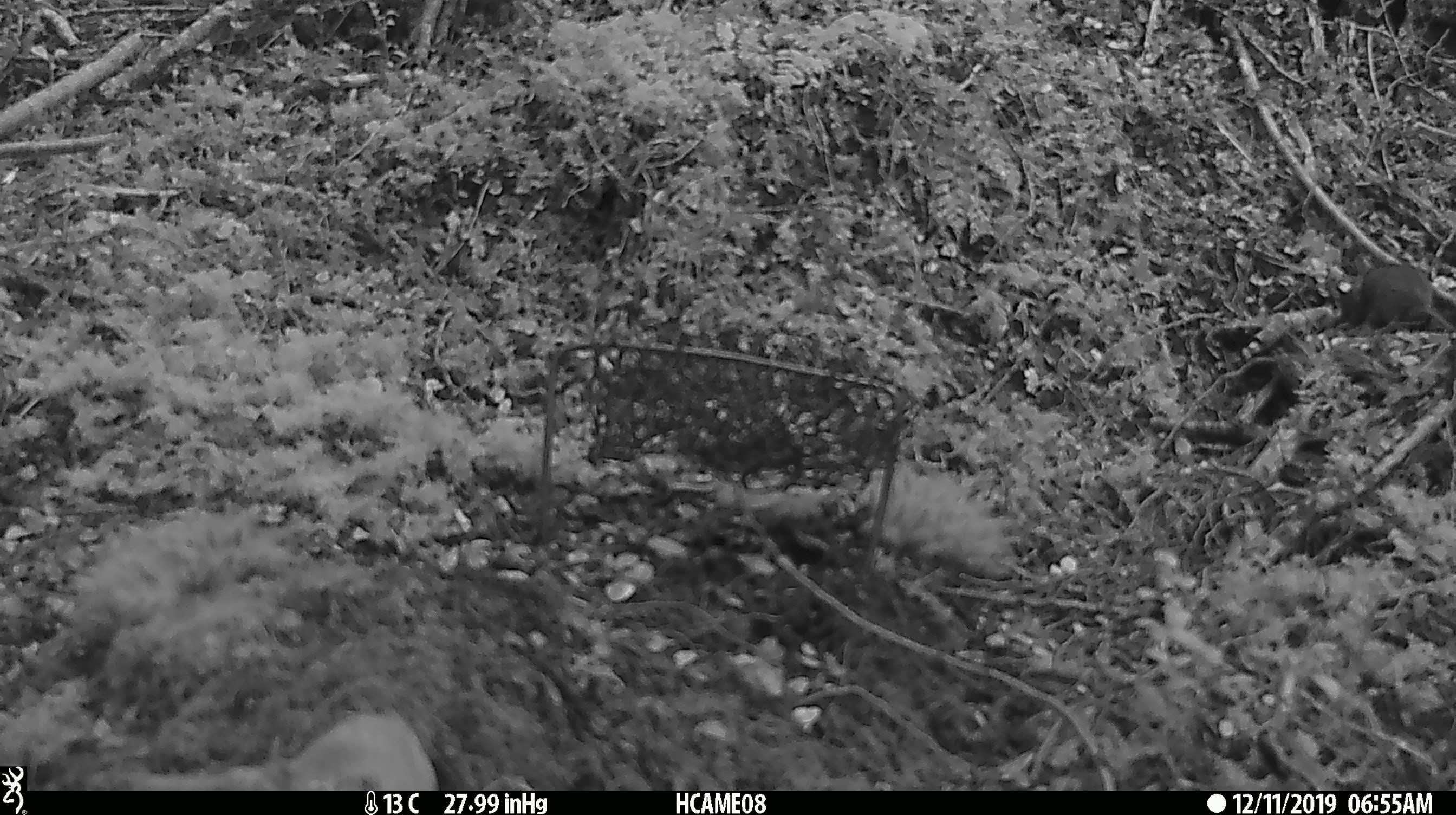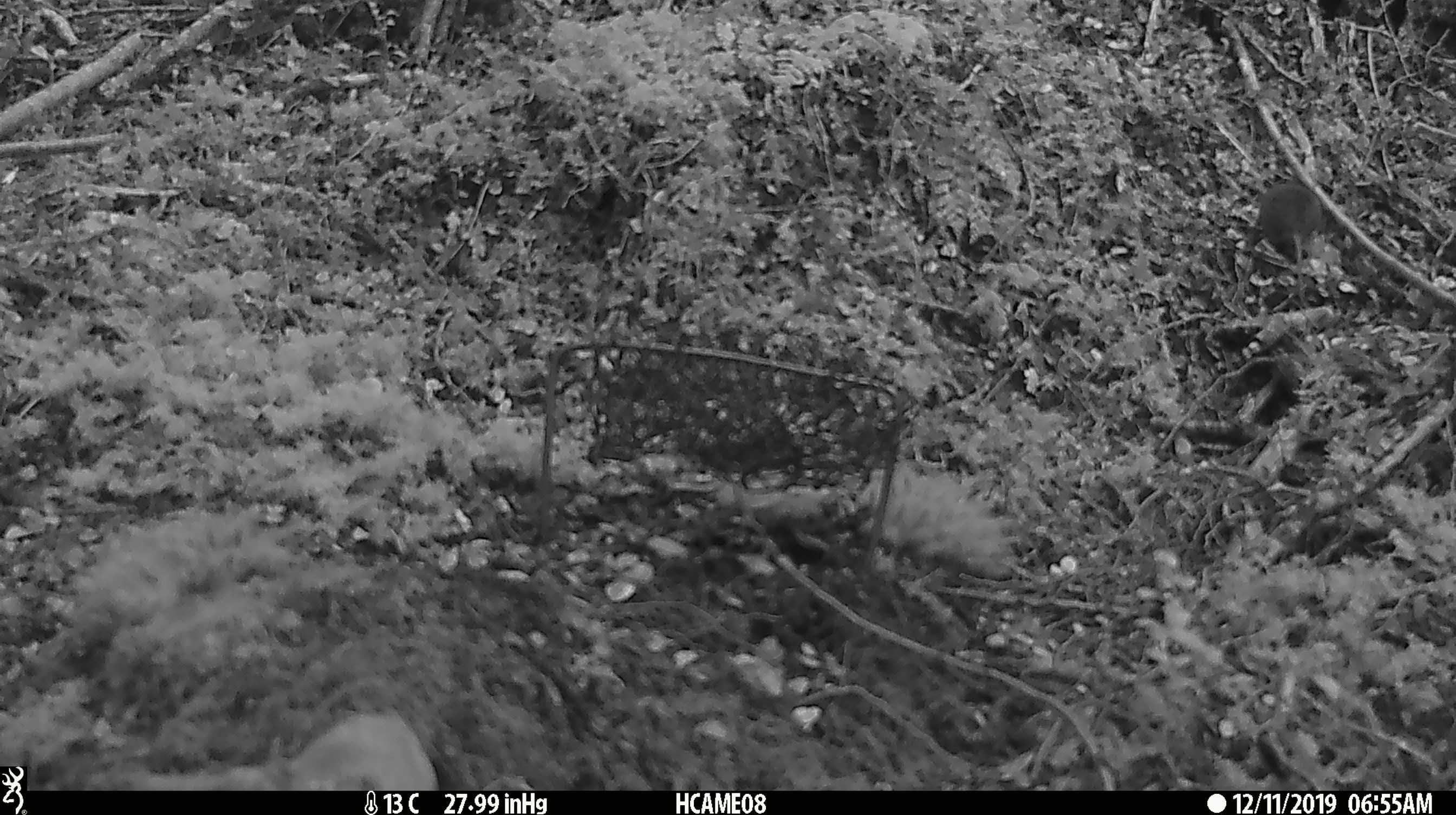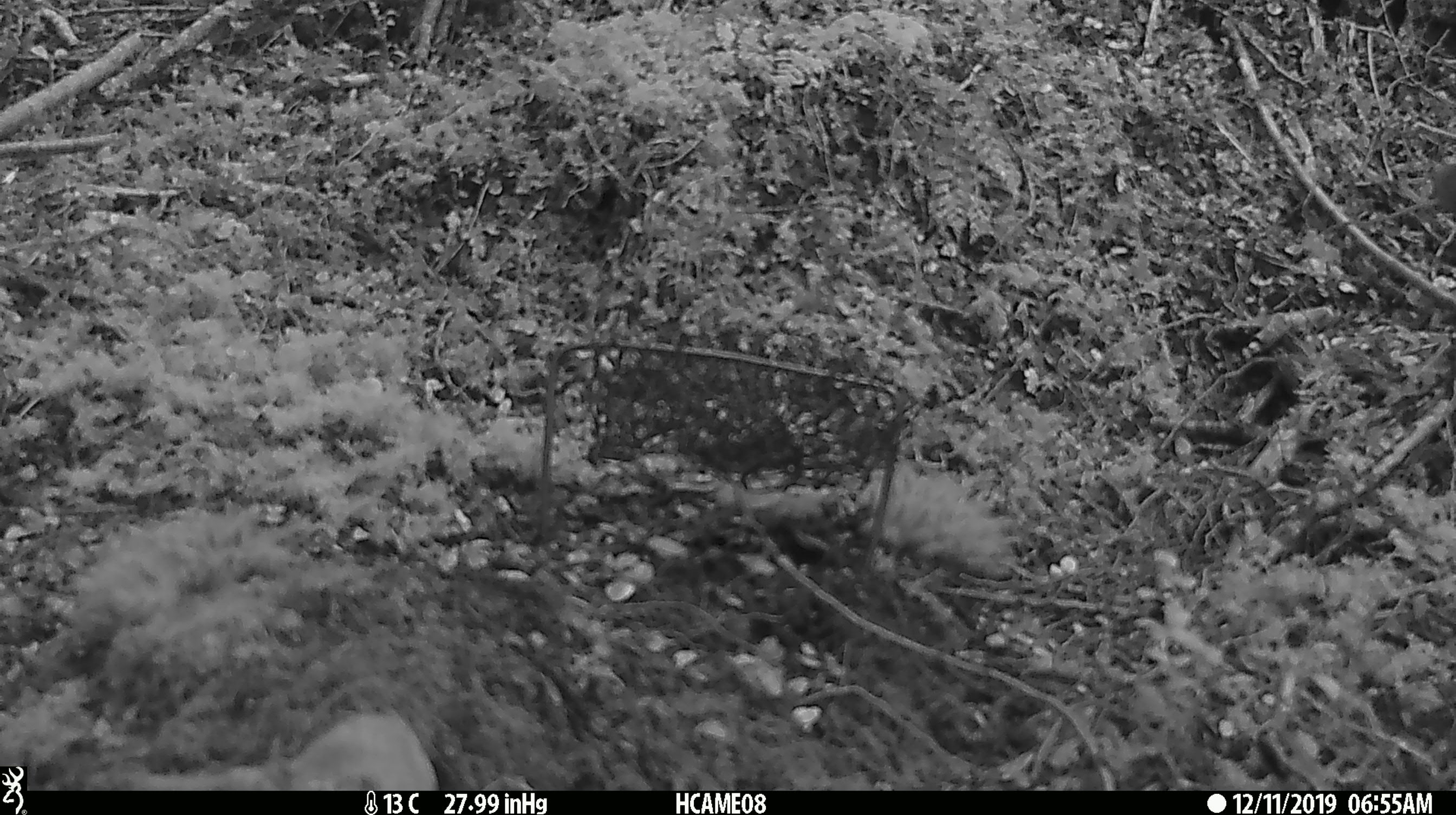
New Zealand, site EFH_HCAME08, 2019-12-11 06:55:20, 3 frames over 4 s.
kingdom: Animalia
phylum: Chordata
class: Mammalia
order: Rodentia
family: Muridae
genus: Mus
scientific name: Mus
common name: mouse